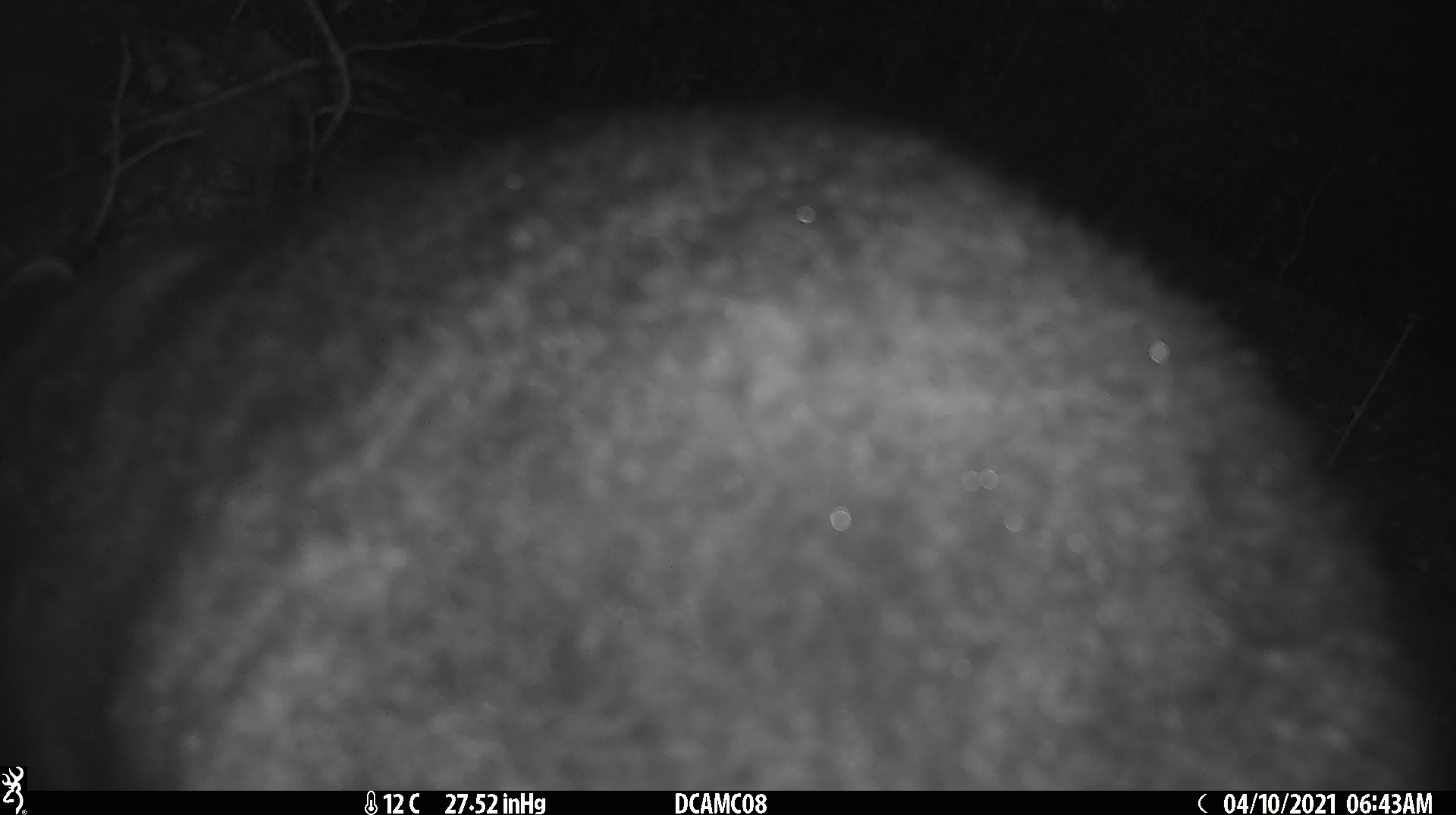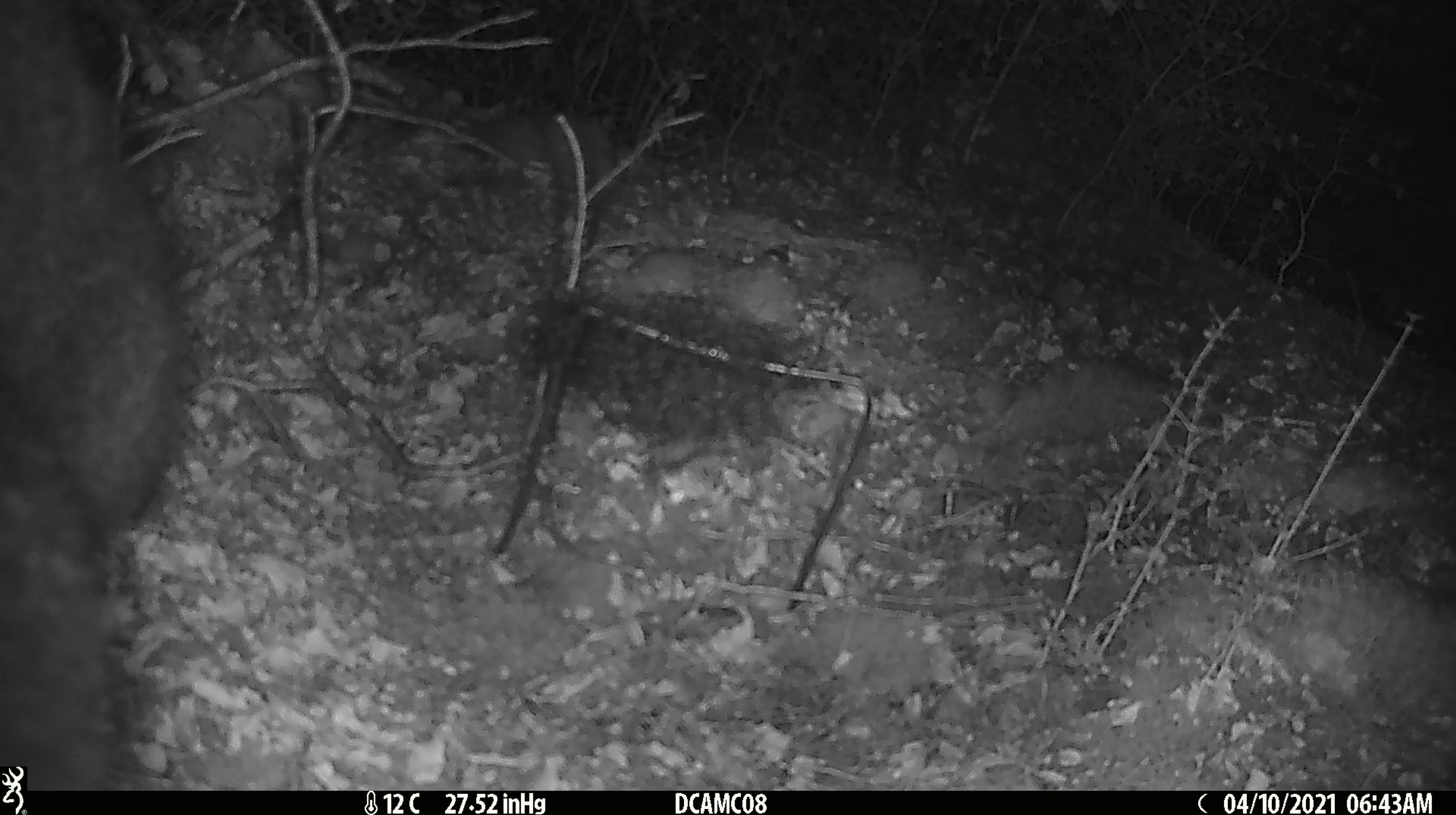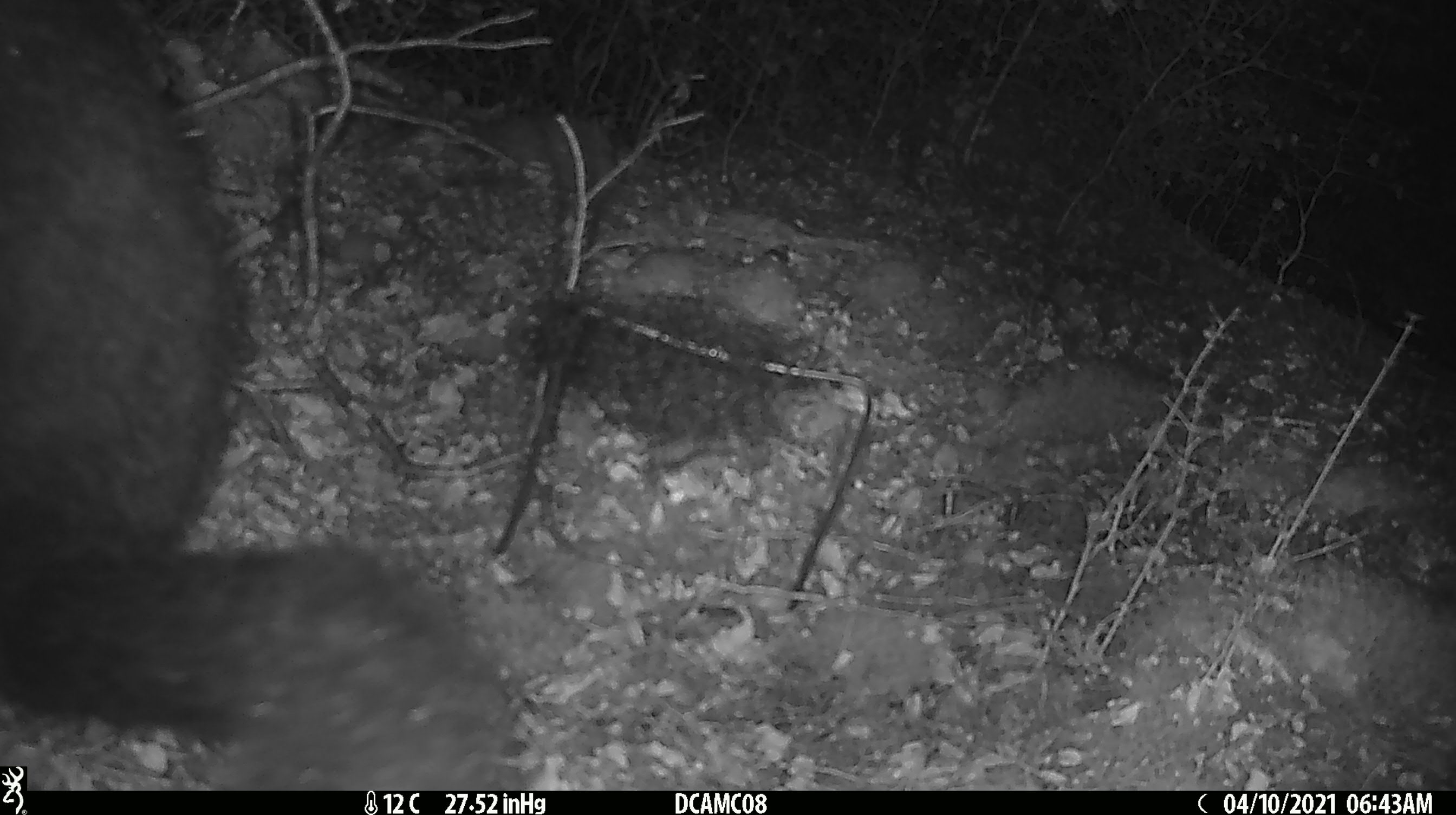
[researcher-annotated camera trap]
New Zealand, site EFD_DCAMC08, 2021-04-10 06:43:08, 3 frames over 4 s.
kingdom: Animalia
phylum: Chordata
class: Mammalia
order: Diprotodontia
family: Phalangeridae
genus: Trichosurus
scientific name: Trichosurus vulpecula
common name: common brushtail possum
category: possum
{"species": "possum (common brushtail possum) (Trichosurus vulpecula)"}